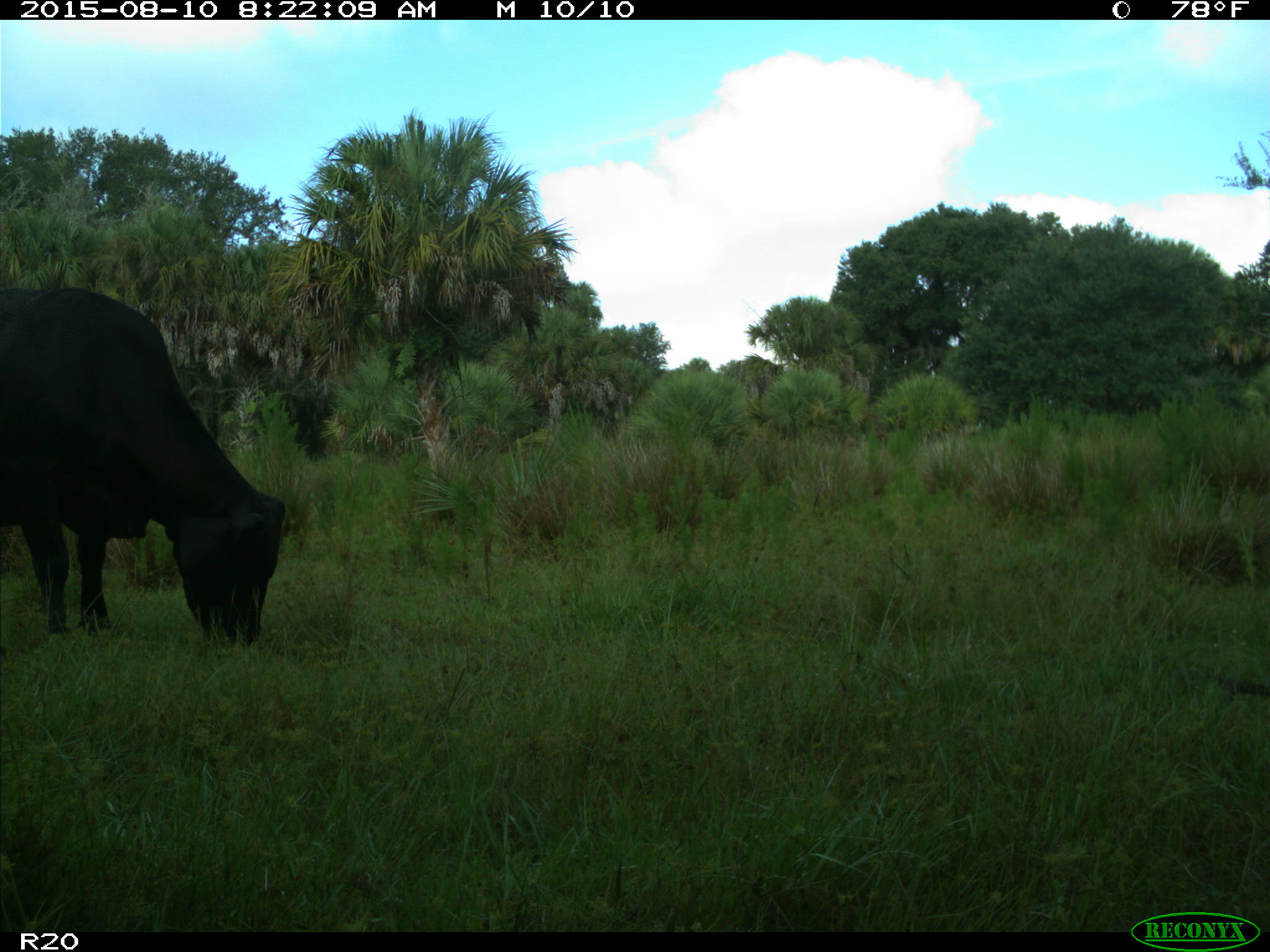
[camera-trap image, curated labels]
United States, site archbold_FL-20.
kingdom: Animalia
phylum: Chordata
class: Mammalia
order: Artiodactyla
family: Bovidae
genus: Bos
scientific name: Bos taurus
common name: domestic cow